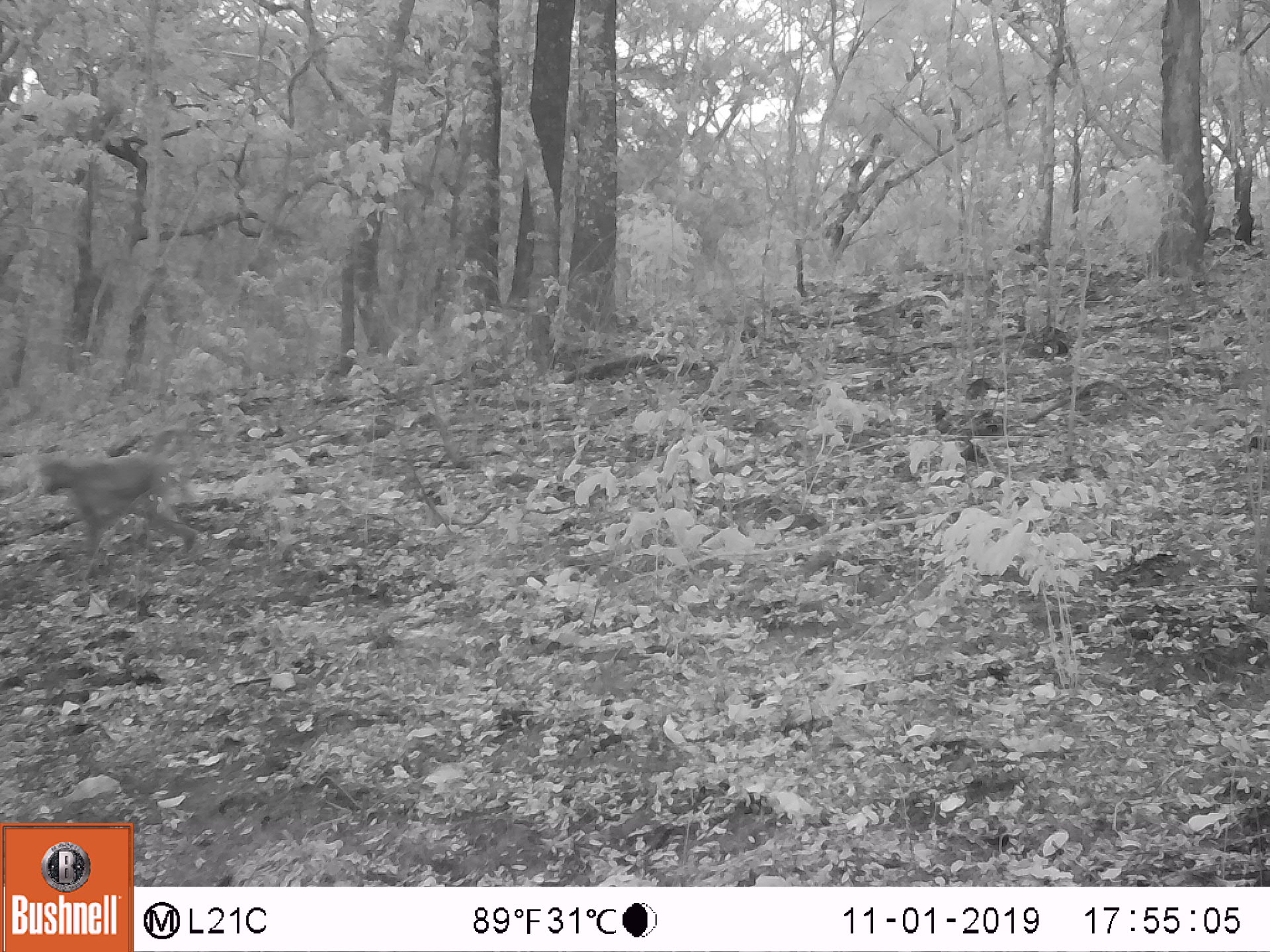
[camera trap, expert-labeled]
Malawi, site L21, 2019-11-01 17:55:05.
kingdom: Animalia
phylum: Chordata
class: Mammalia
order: Primates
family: Cercopithecidae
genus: Papio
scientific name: Papio cynocephalus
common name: yellow baboon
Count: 1.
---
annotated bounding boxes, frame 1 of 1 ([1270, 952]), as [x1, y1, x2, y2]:
yellow baboon: [35, 428, 199, 569]